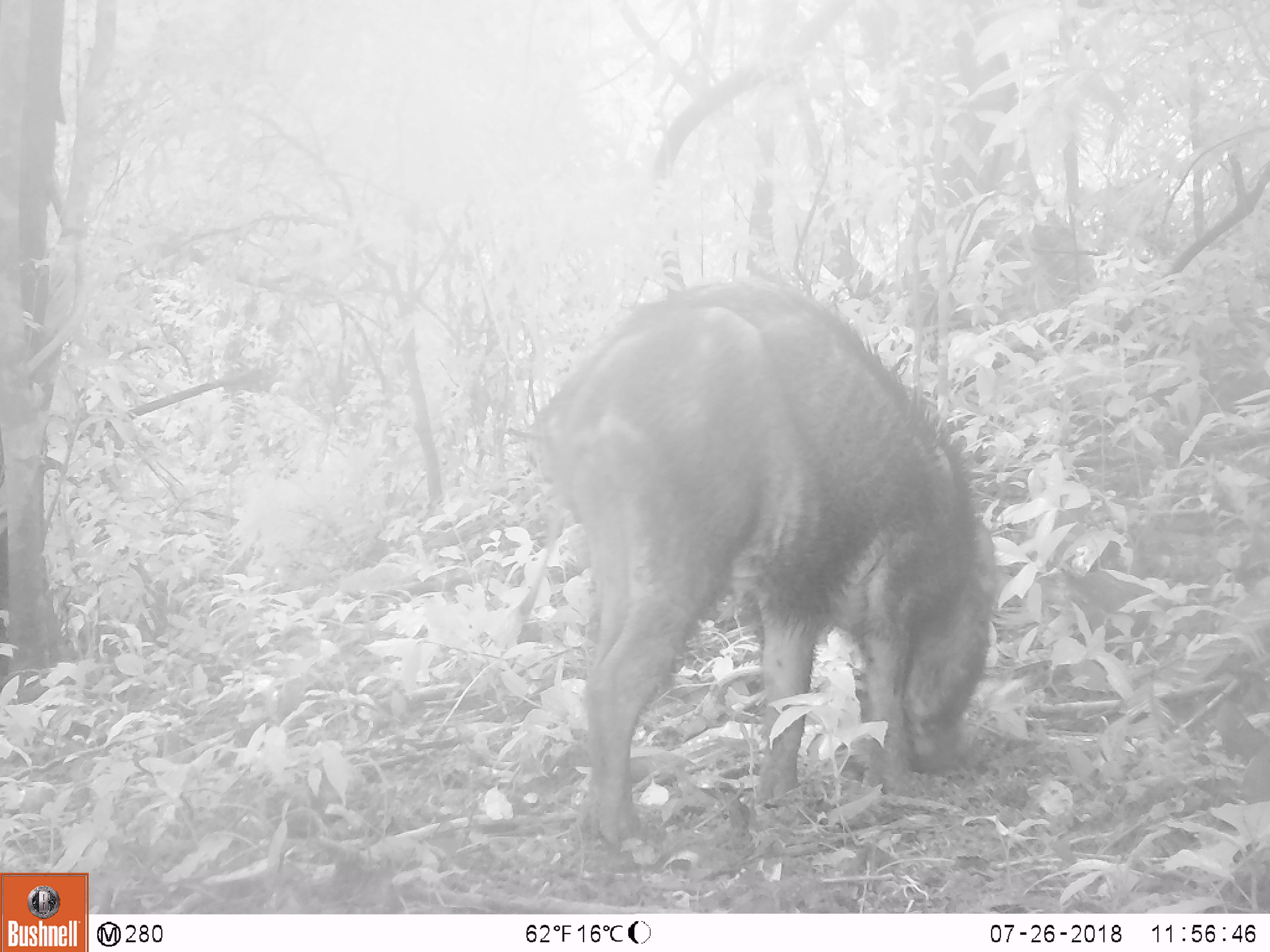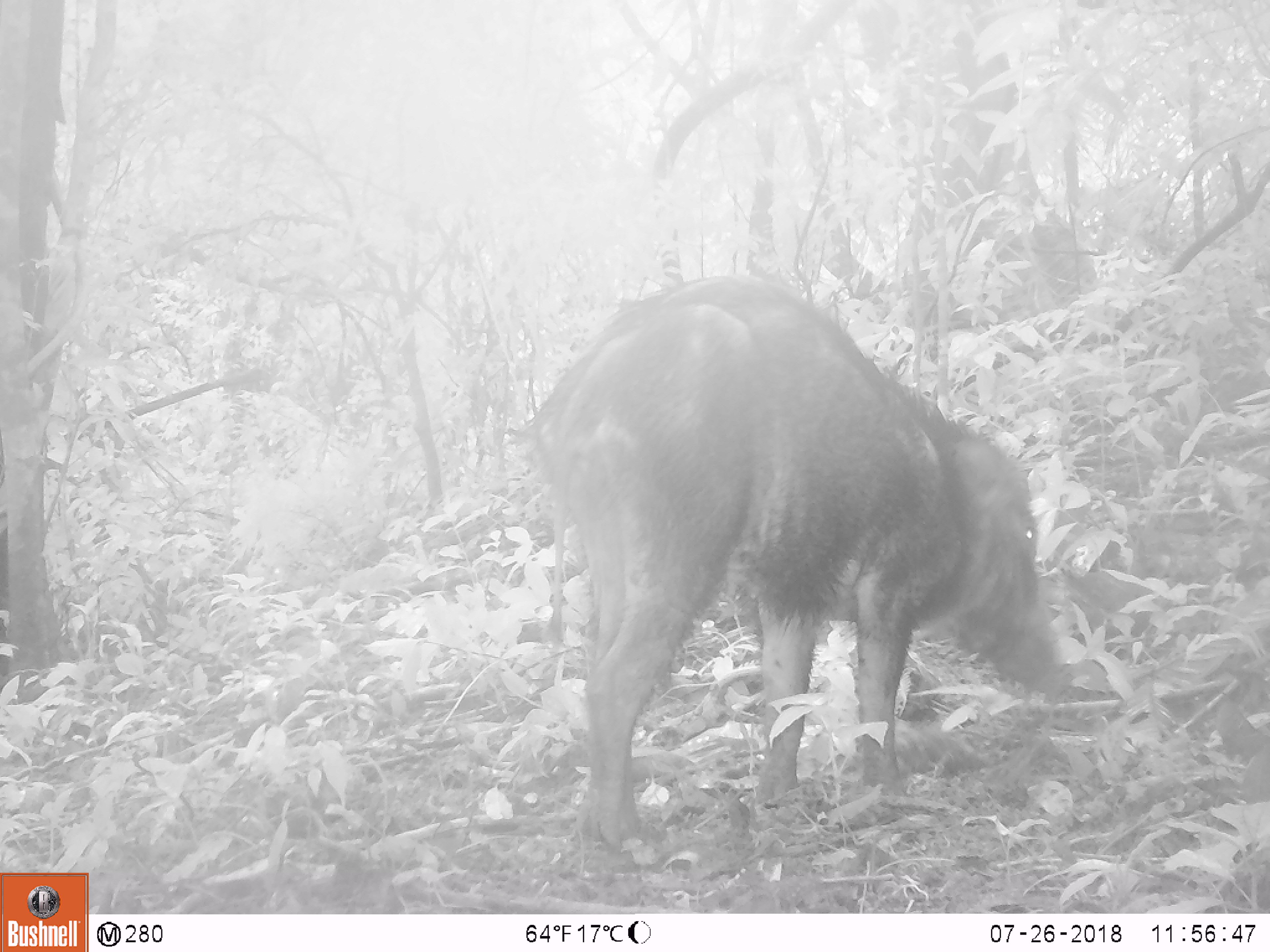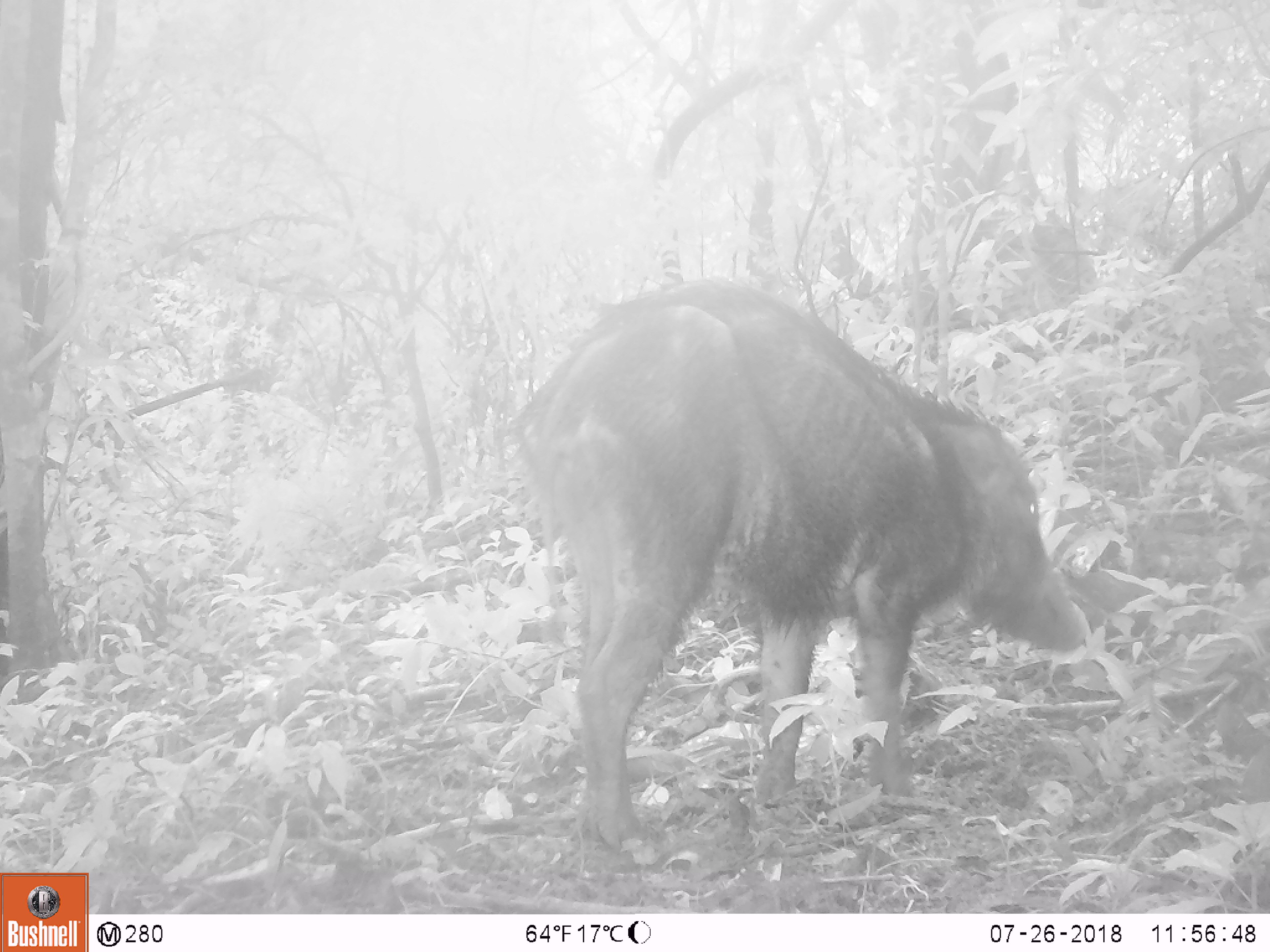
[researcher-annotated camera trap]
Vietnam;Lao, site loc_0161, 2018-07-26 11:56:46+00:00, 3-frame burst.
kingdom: Animalia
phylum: Chordata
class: Mammalia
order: Artiodactyla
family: Suidae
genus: Sus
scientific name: Sus scrofa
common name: eurasian wild pig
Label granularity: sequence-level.